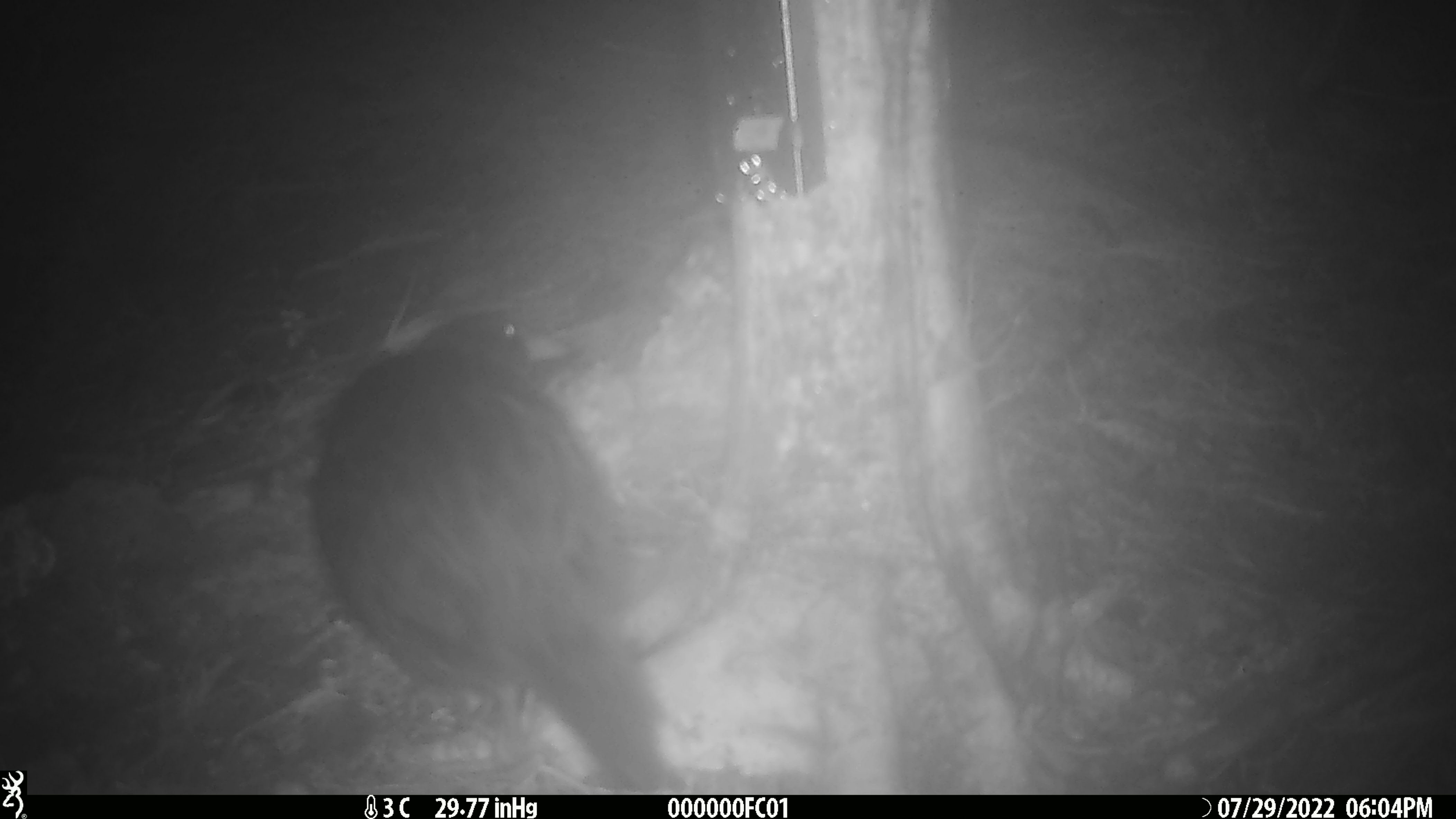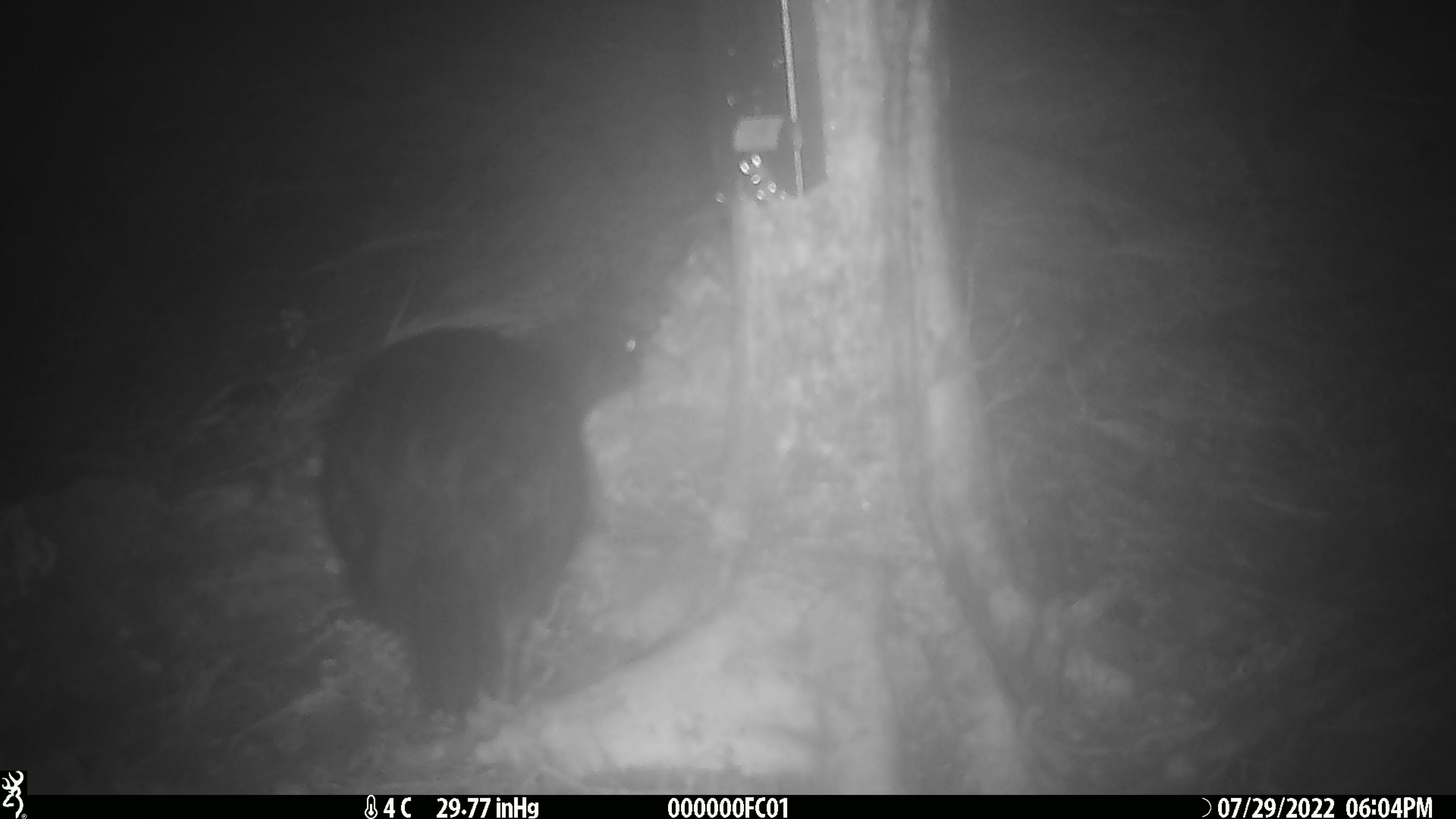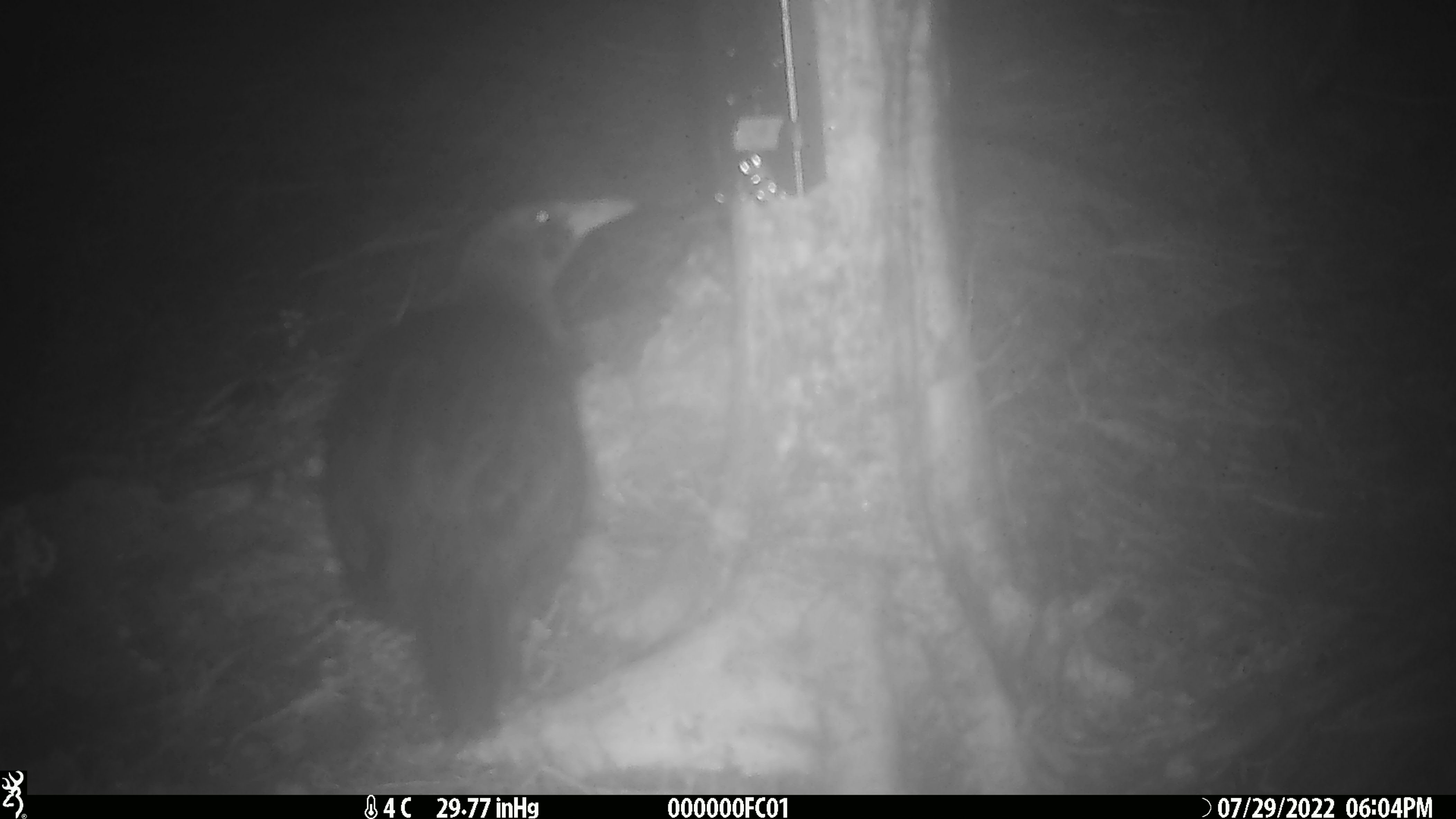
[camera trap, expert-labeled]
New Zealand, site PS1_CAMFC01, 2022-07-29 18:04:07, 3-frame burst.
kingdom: Animalia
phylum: Chordata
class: Aves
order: Gruiformes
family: Rallidae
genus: Gallirallus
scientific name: Gallirallus australis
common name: weka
Weka (Gallirallus australis).